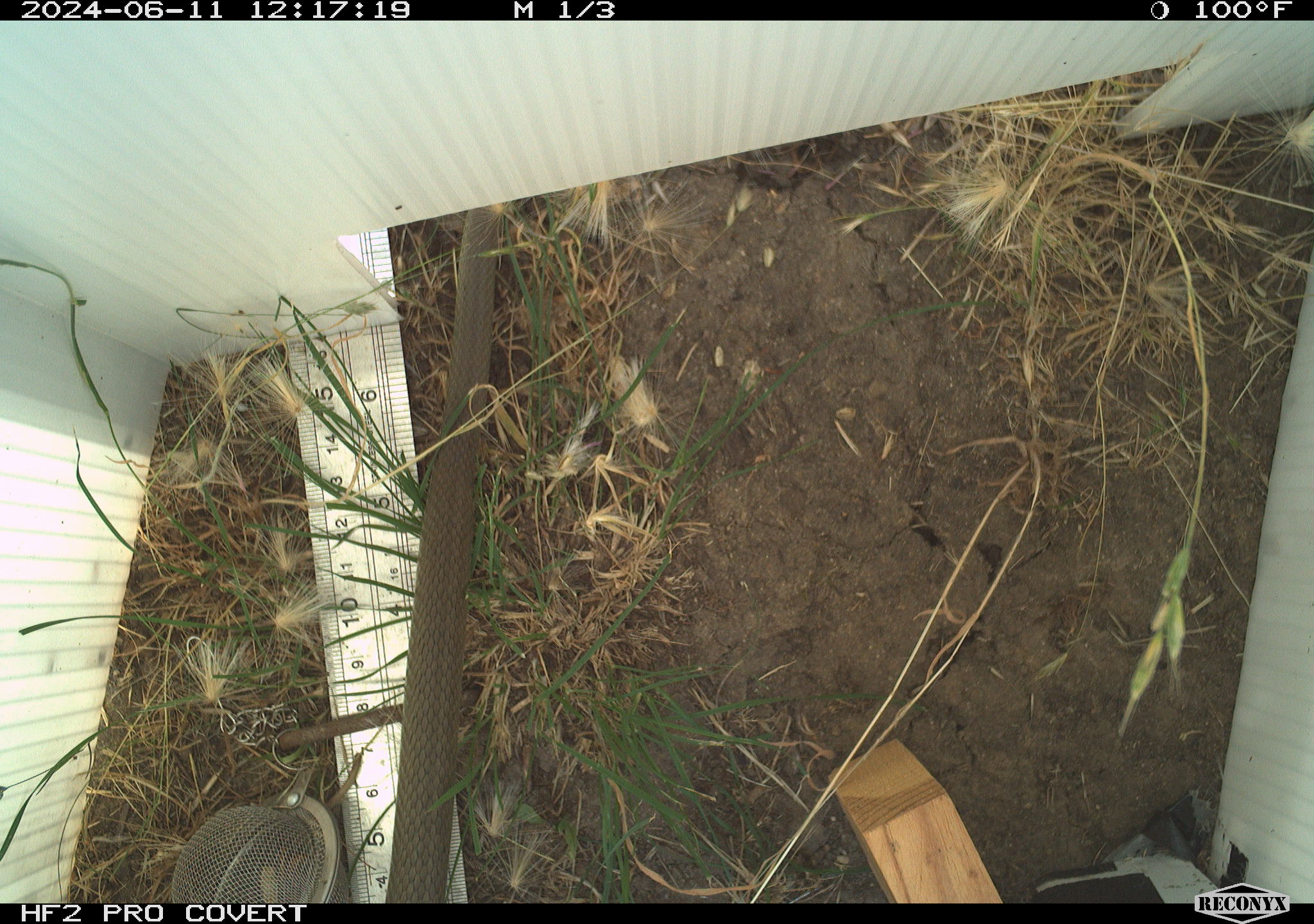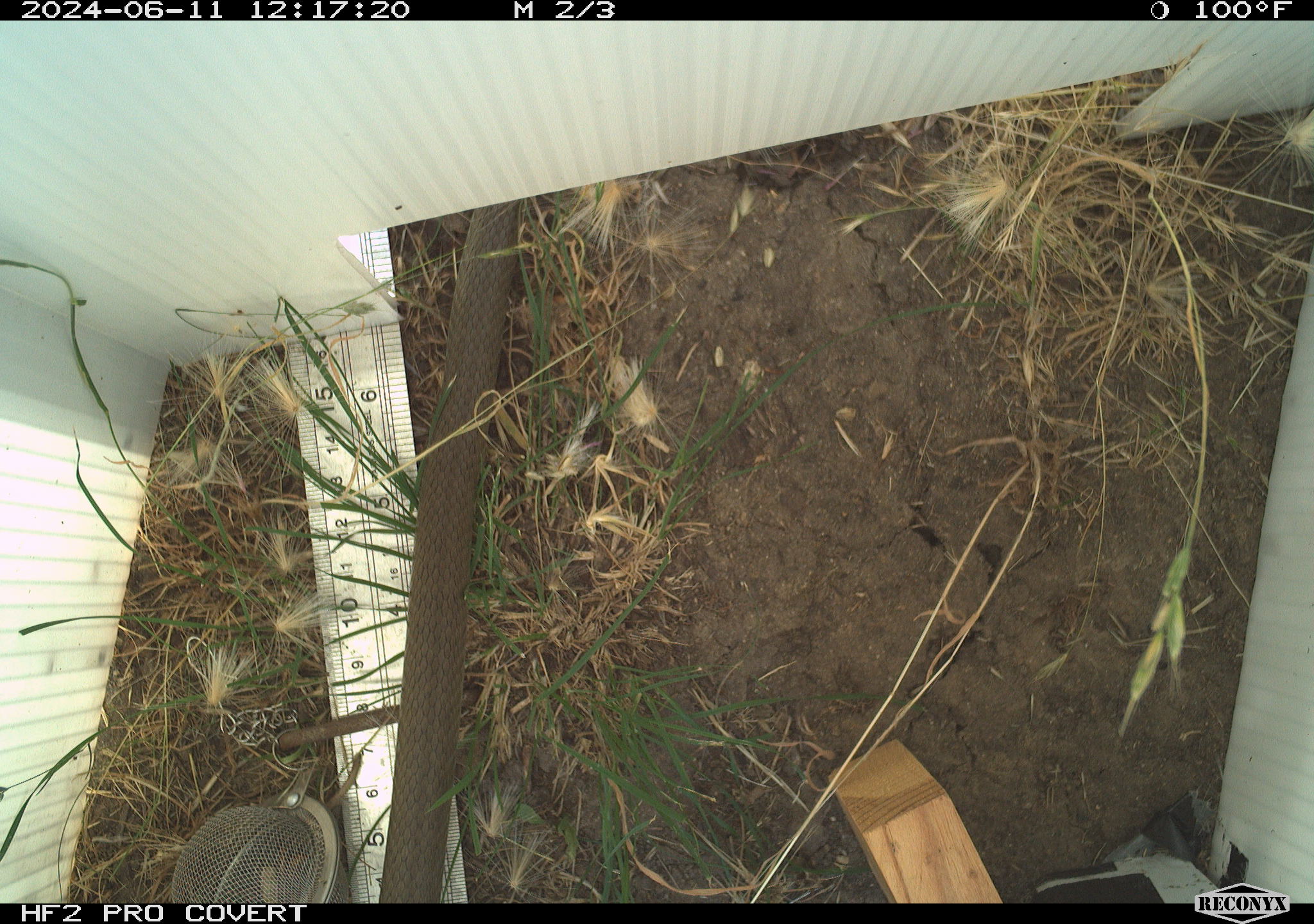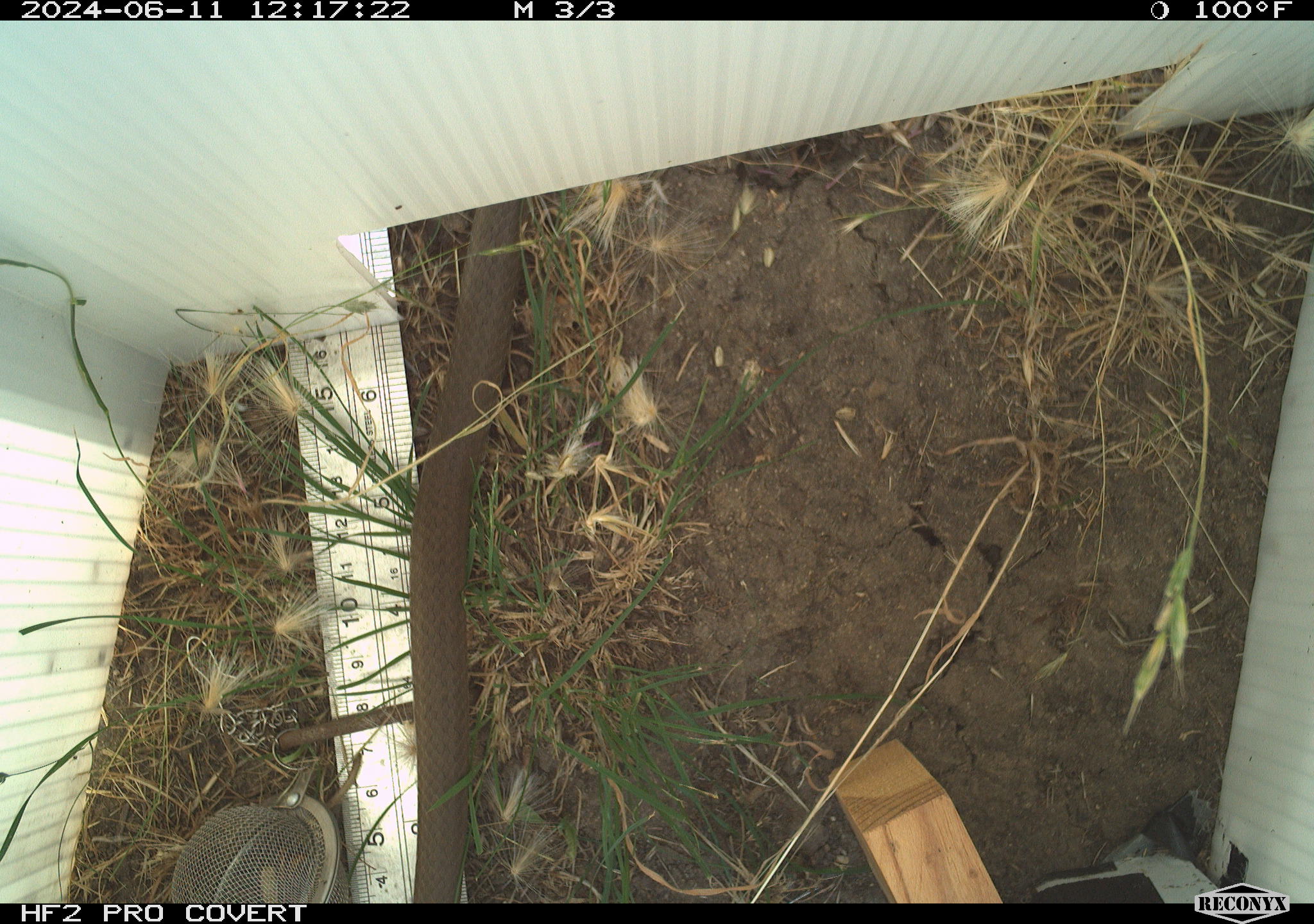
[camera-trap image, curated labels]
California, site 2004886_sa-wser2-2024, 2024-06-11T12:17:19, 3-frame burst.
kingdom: Animalia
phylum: Chordata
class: Reptilia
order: Squamata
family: Colubridae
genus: Coluber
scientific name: Coluber constrictor mormon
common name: western yellow-bellied racer